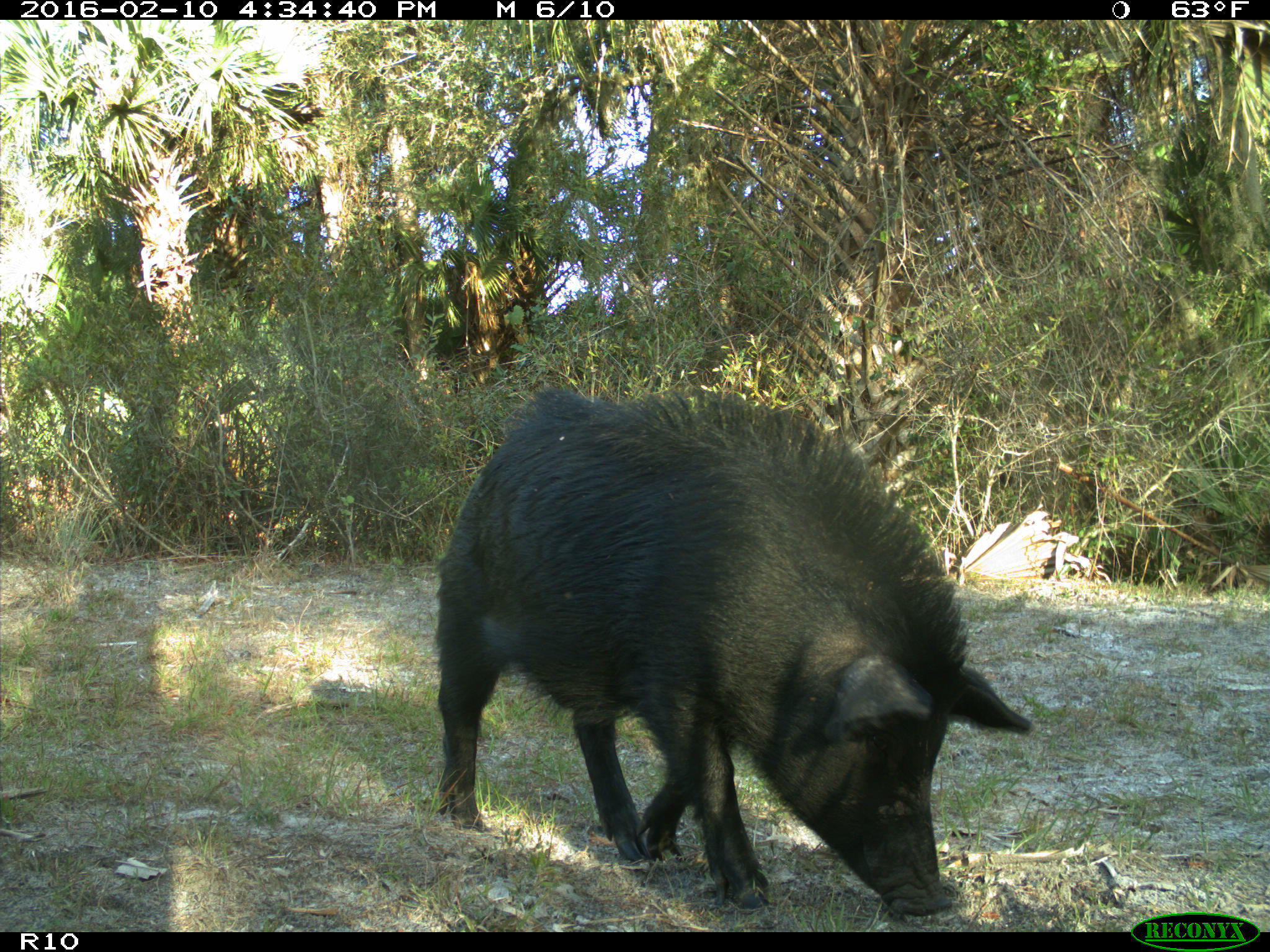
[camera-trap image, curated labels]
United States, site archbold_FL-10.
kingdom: Animalia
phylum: Chordata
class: Mammalia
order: Artiodactyla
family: Suidae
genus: Sus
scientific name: Sus scrofa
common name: wild boar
Sus scrofa (wild boar).